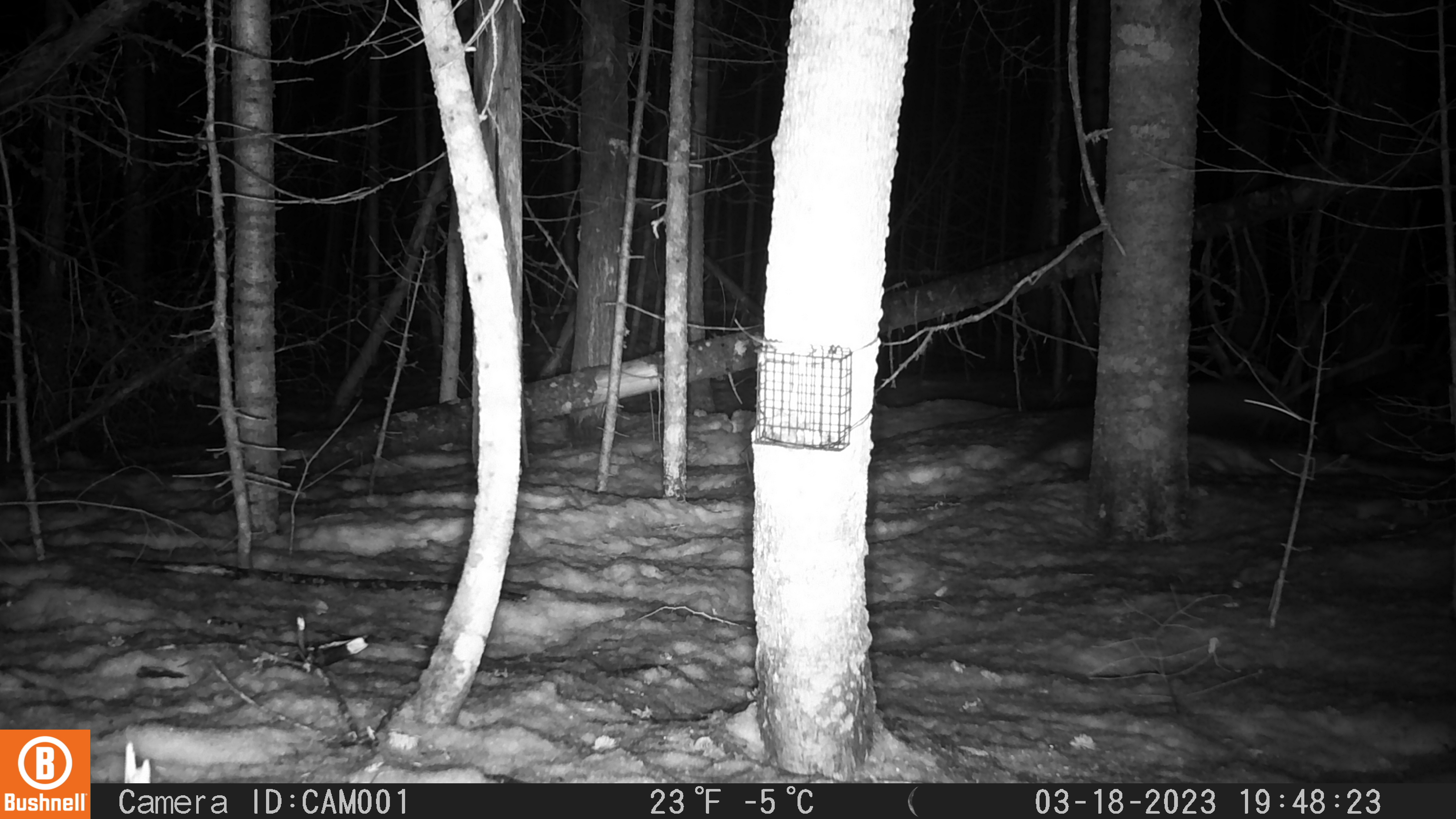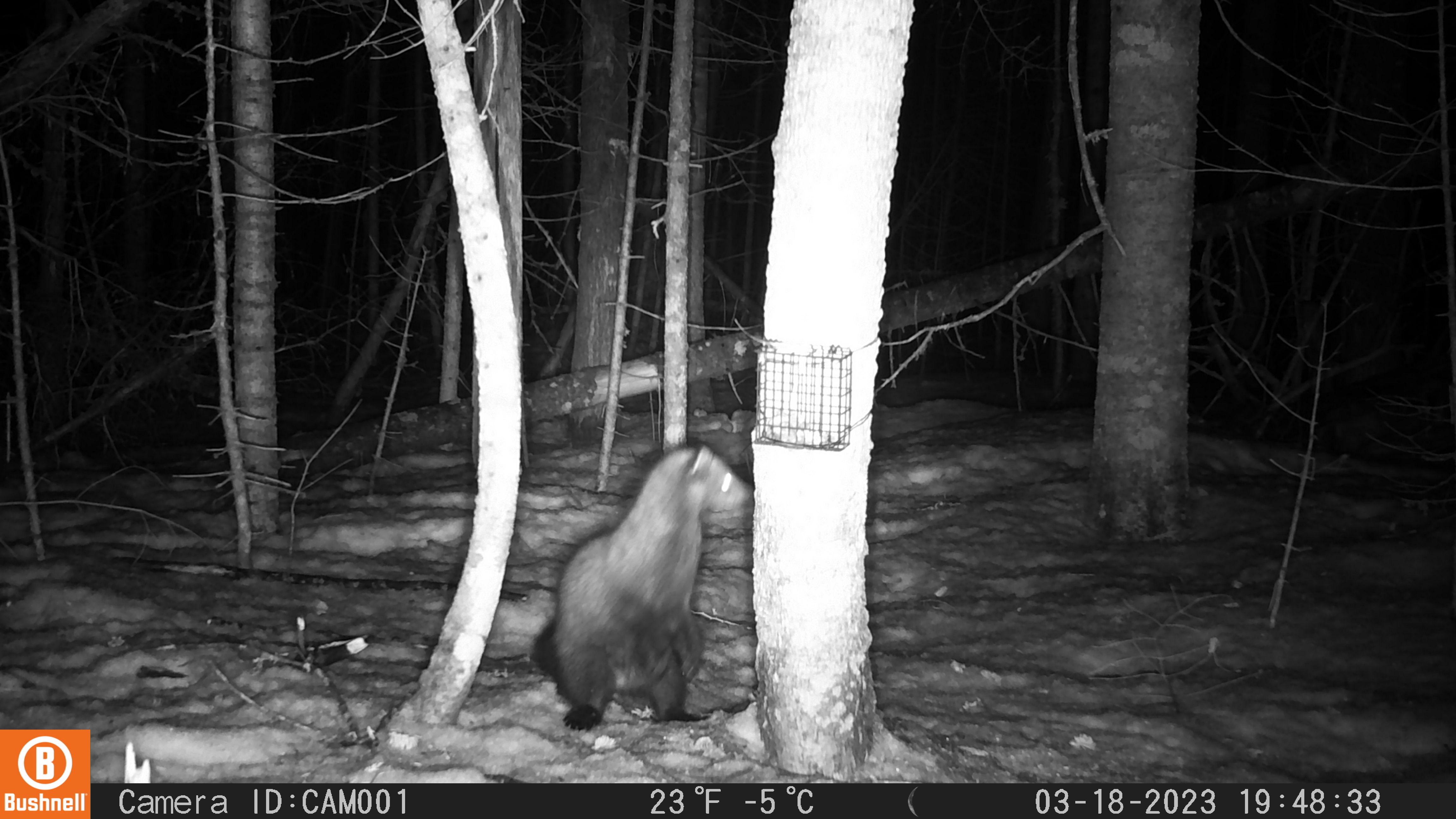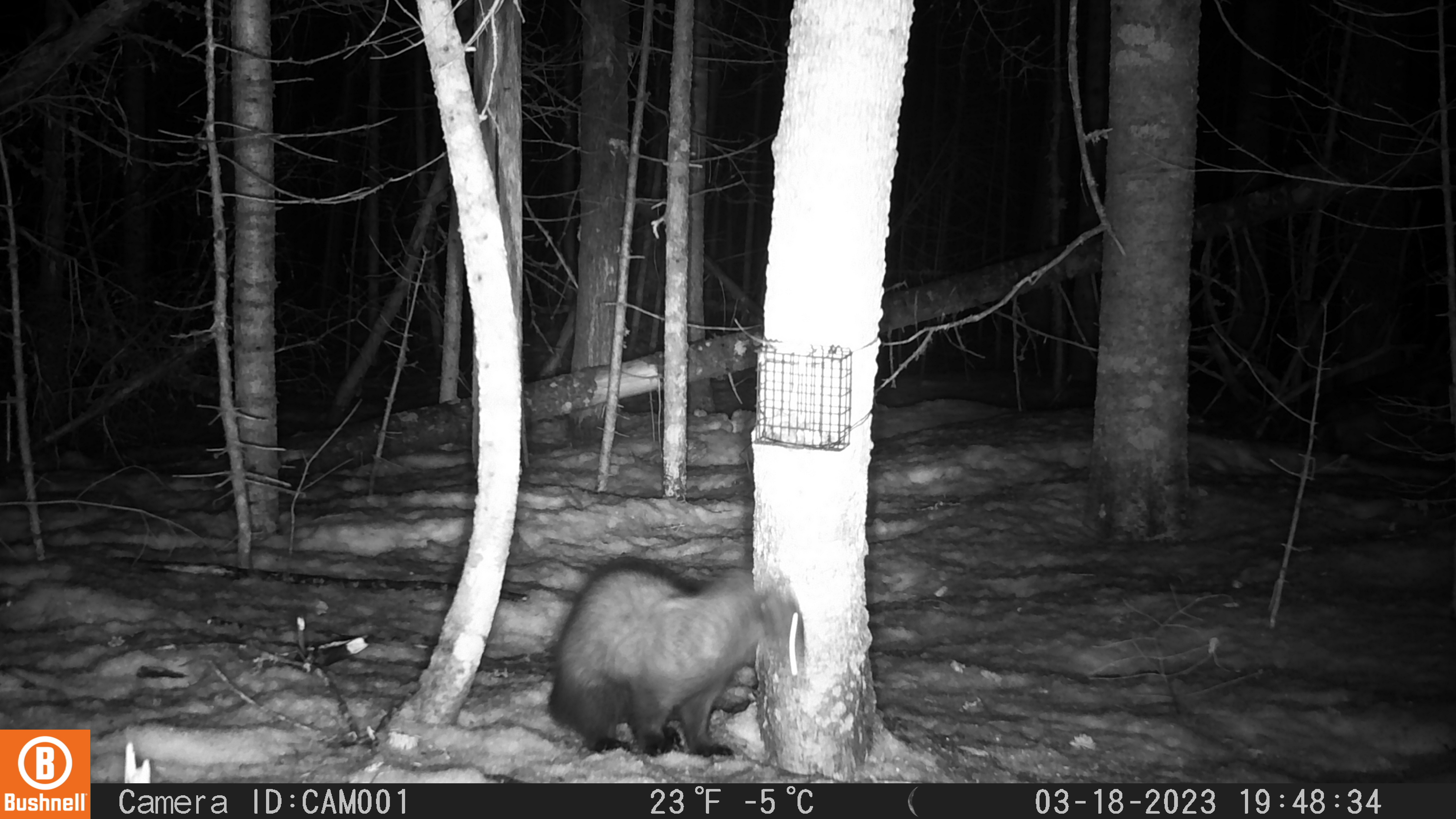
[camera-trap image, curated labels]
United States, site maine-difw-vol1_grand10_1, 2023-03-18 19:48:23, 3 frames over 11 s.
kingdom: Animalia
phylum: Chordata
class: Mammalia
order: Carnivora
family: Mustelidae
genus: Pekania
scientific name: Pekania pennanti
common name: fisher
Fisher (Pekania pennanti).